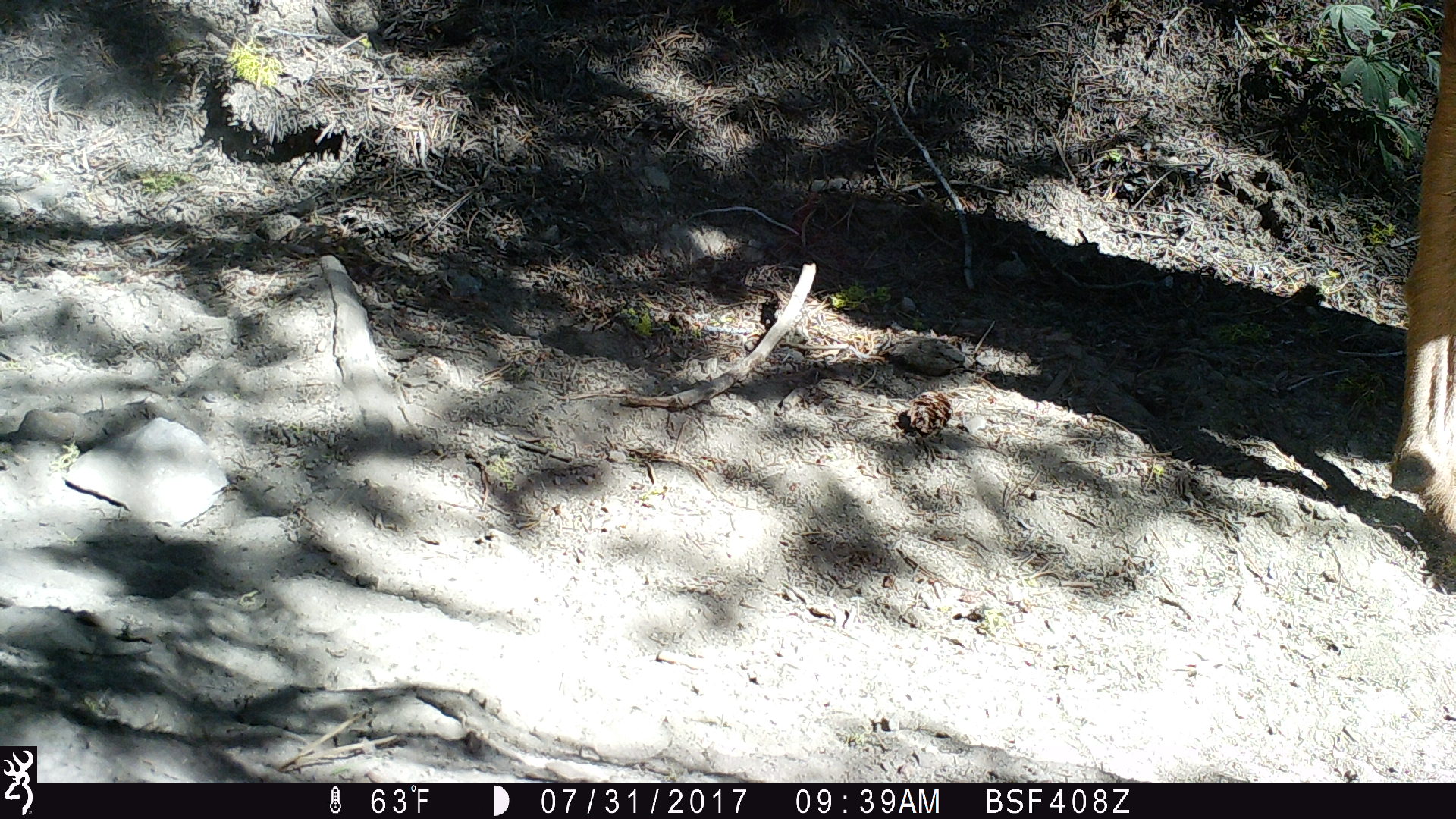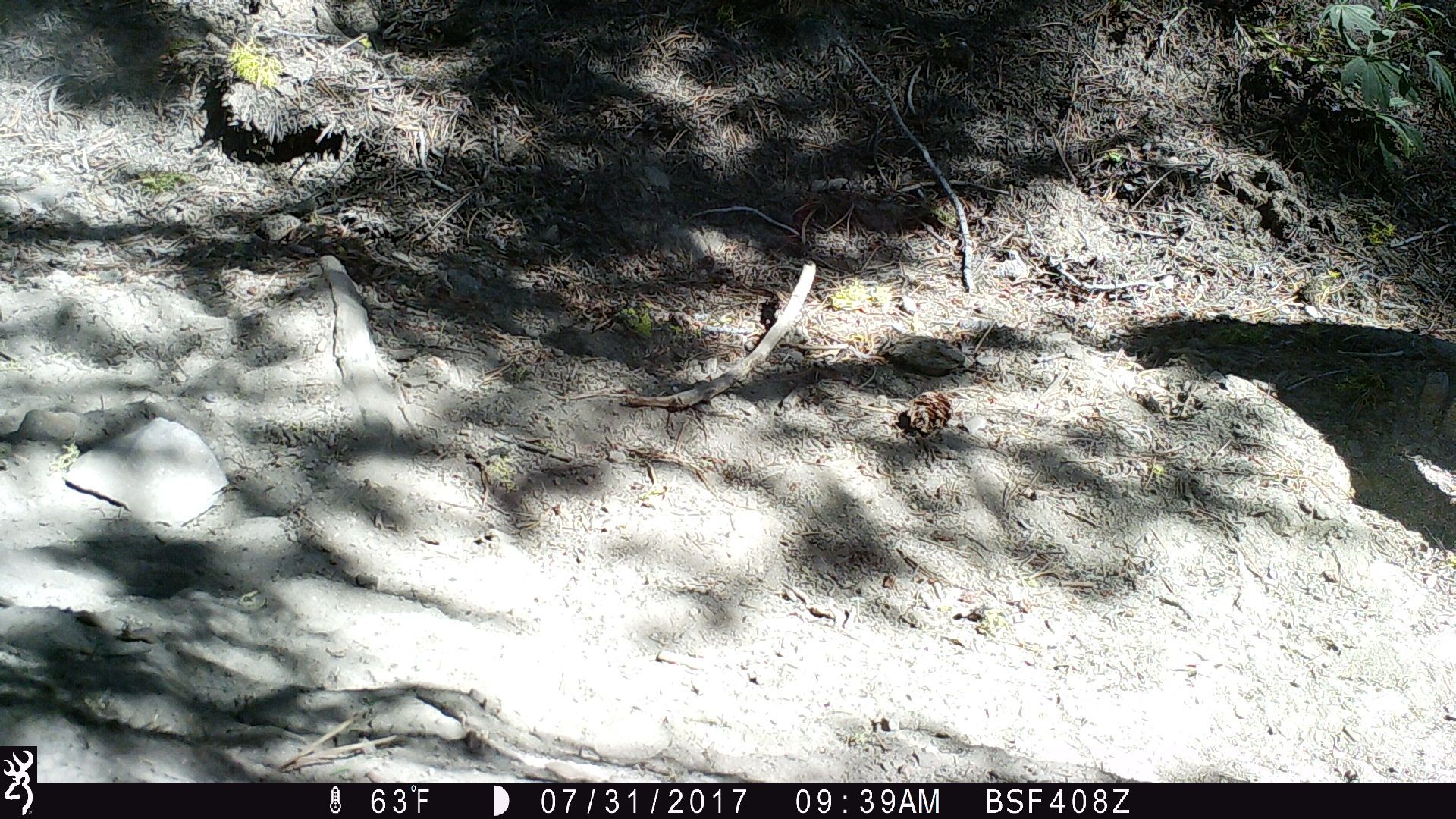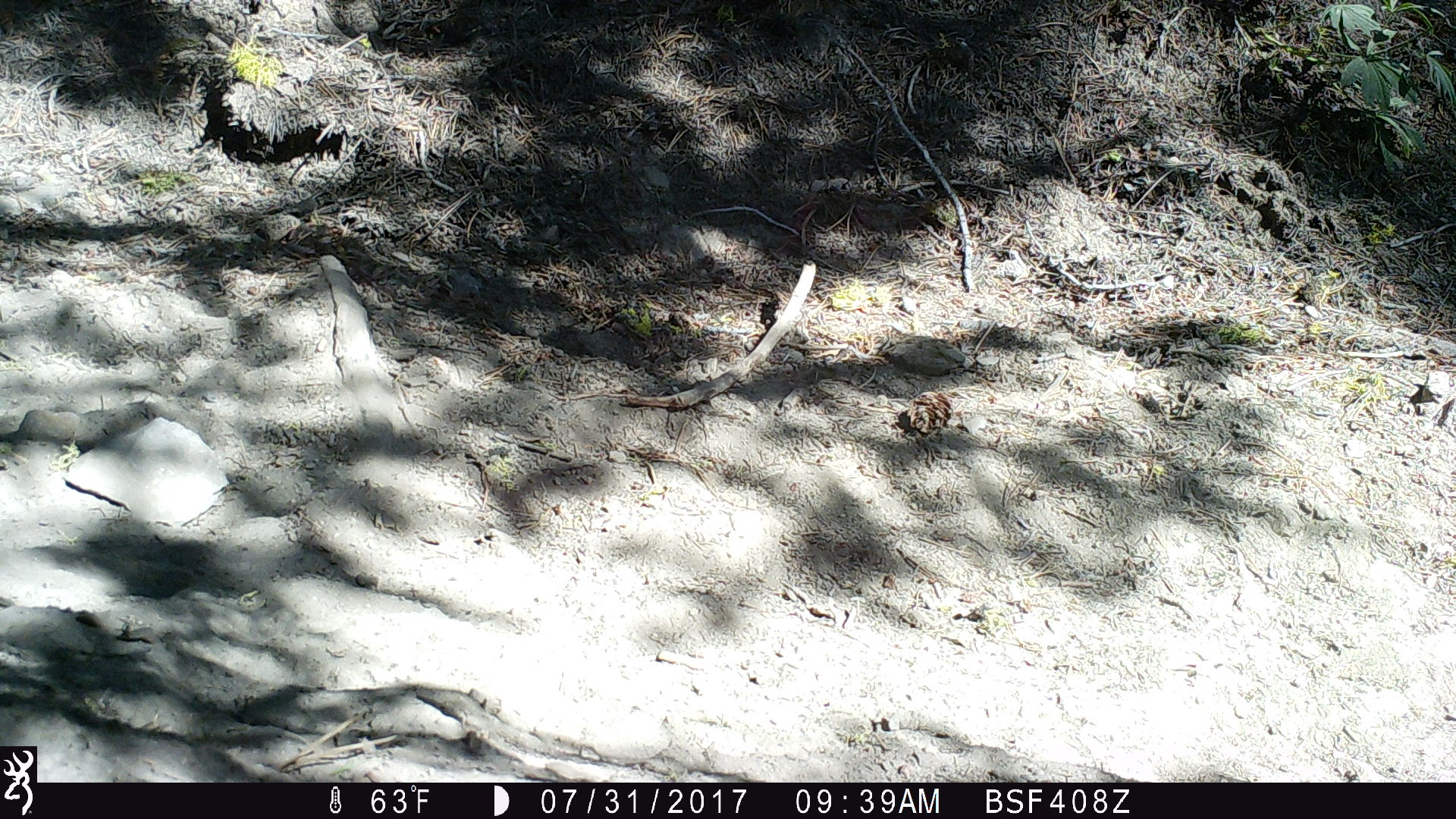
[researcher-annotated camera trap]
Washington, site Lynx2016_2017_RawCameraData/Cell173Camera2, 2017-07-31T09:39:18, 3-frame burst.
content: unidentified animal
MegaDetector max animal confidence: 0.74